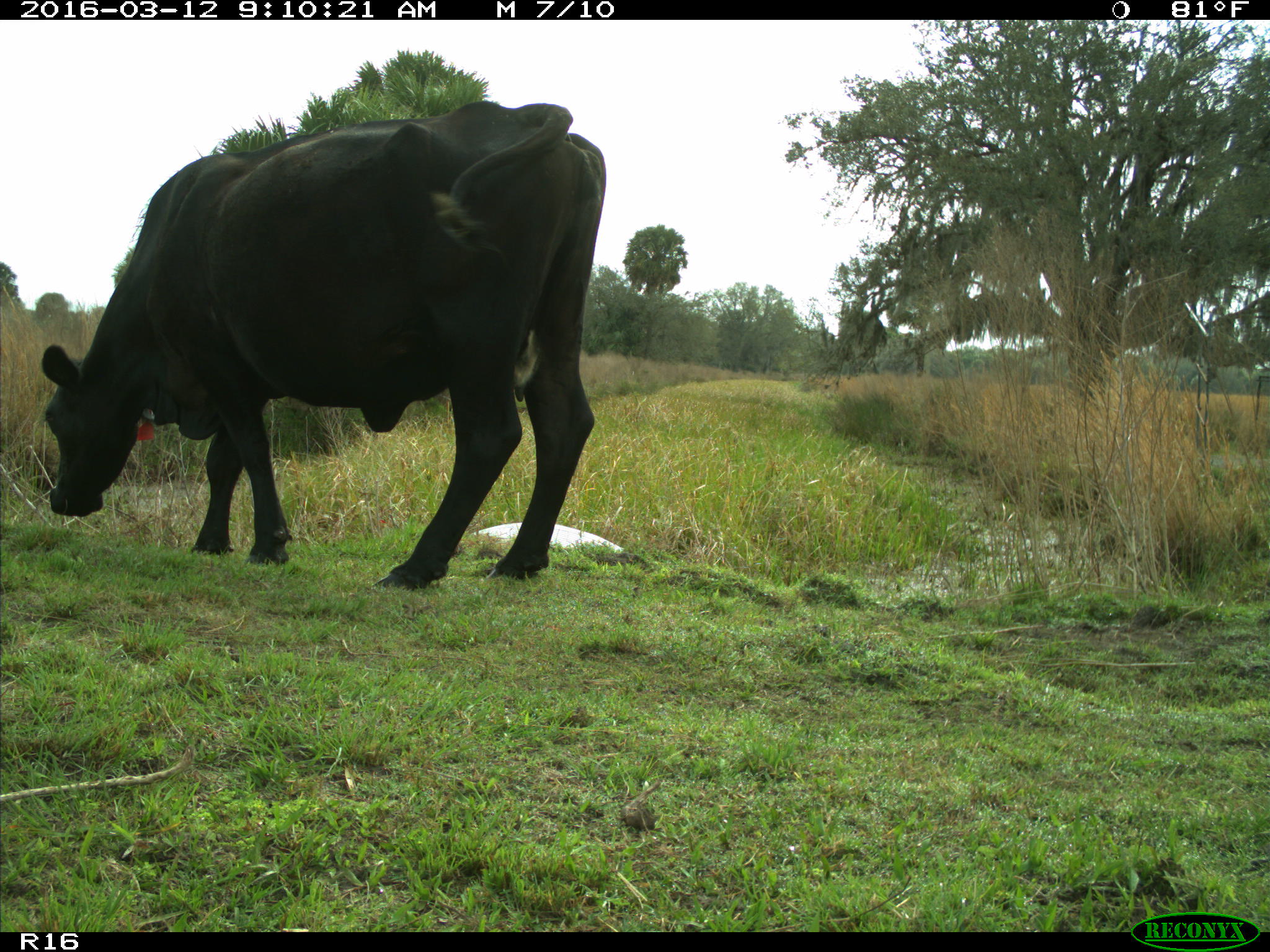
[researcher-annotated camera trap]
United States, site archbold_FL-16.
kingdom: Animalia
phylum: Chordata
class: Mammalia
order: Artiodactyla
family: Bovidae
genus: Bos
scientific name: Bos taurus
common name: domestic cow